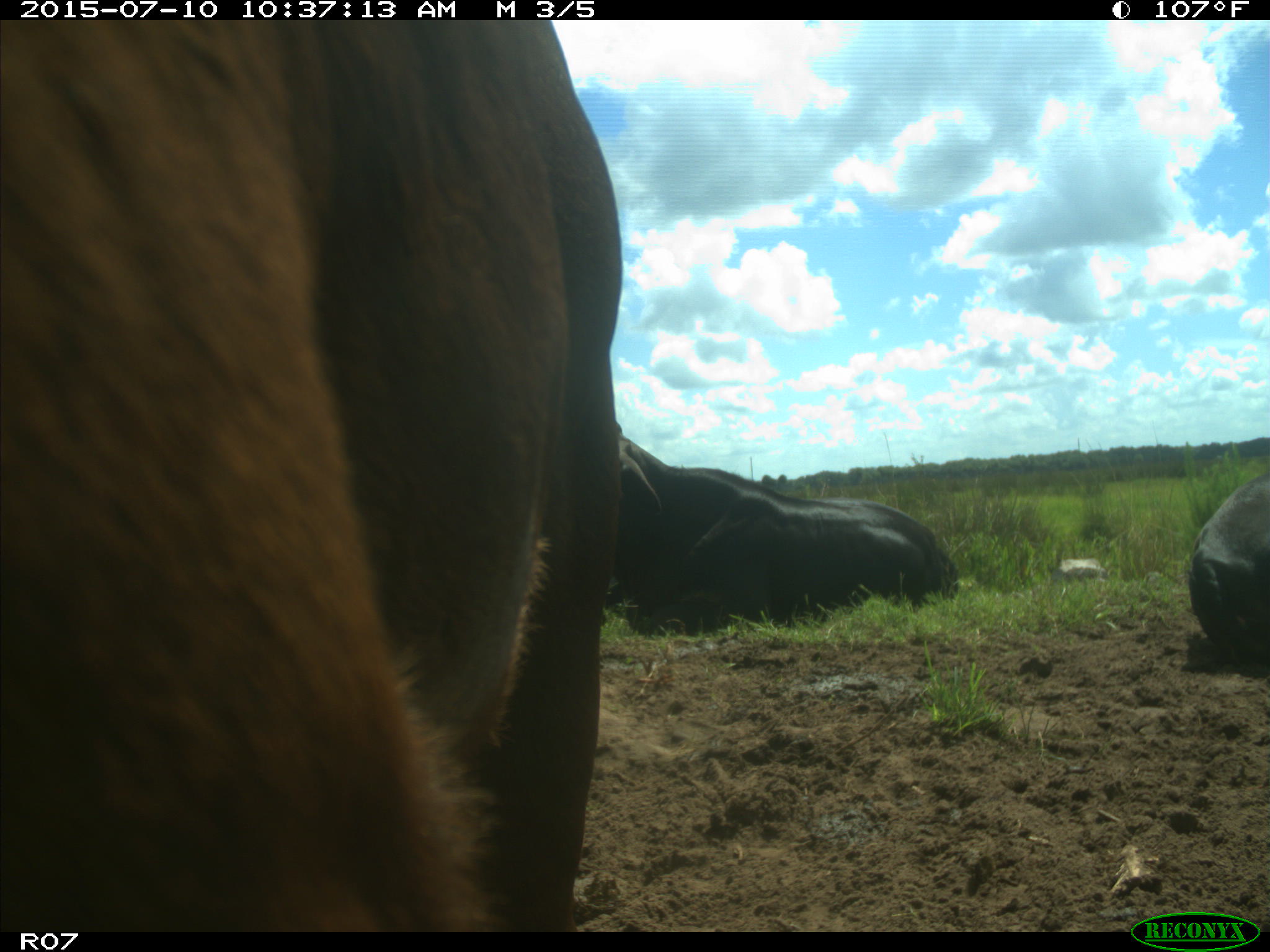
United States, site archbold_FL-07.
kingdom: Animalia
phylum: Chordata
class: Mammalia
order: Artiodactyla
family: Bovidae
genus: Bos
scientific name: Bos taurus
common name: domestic cow